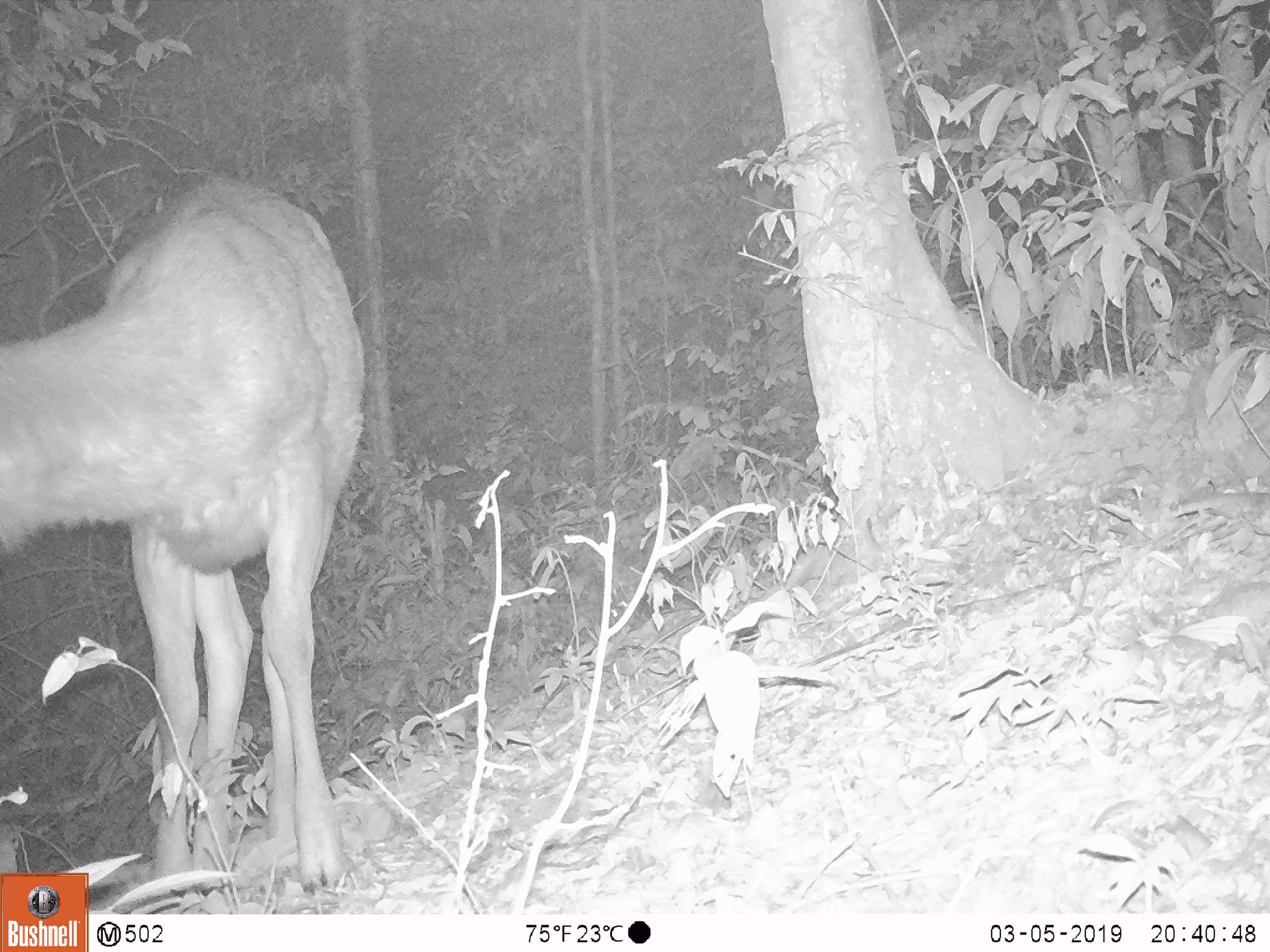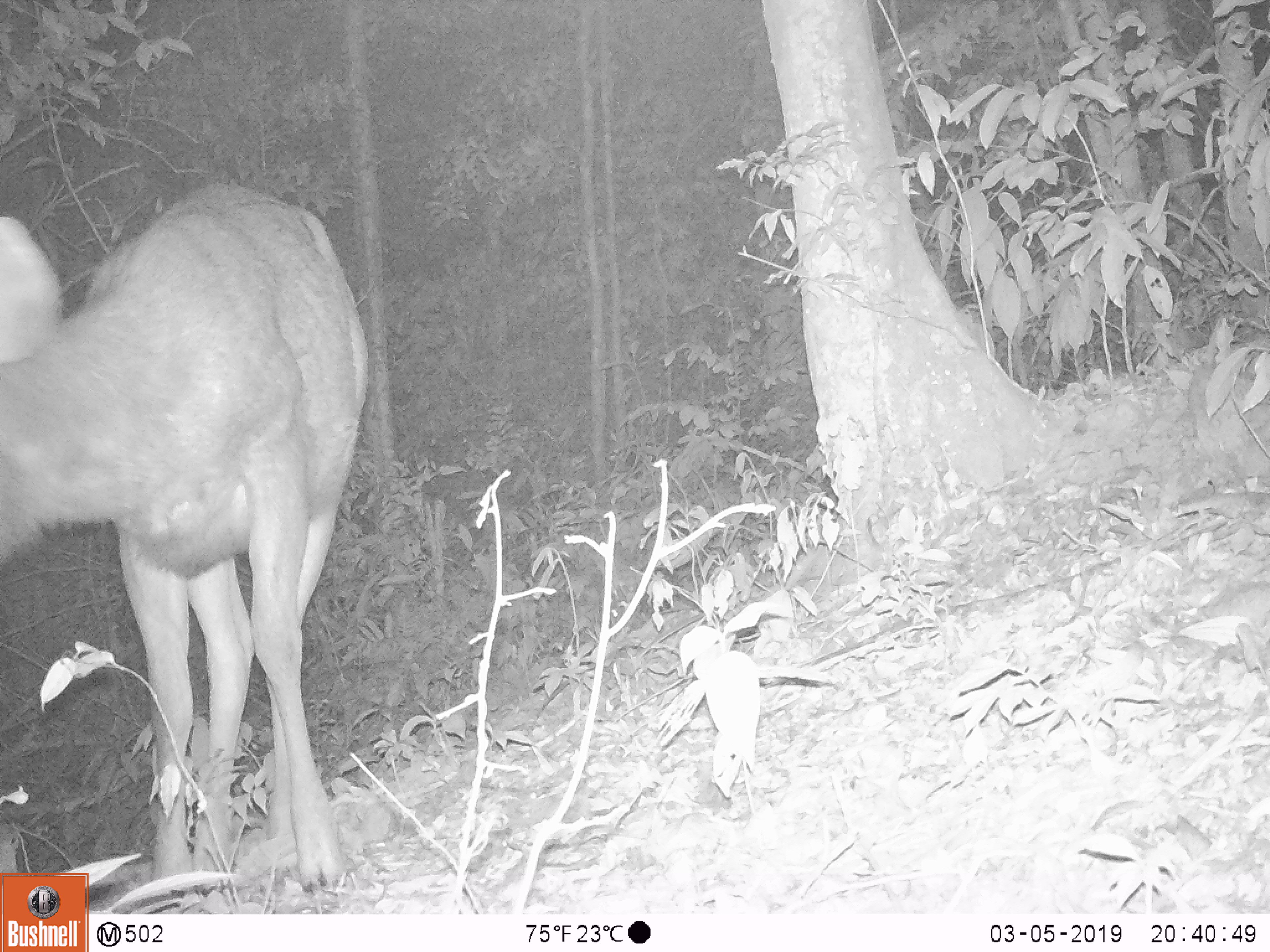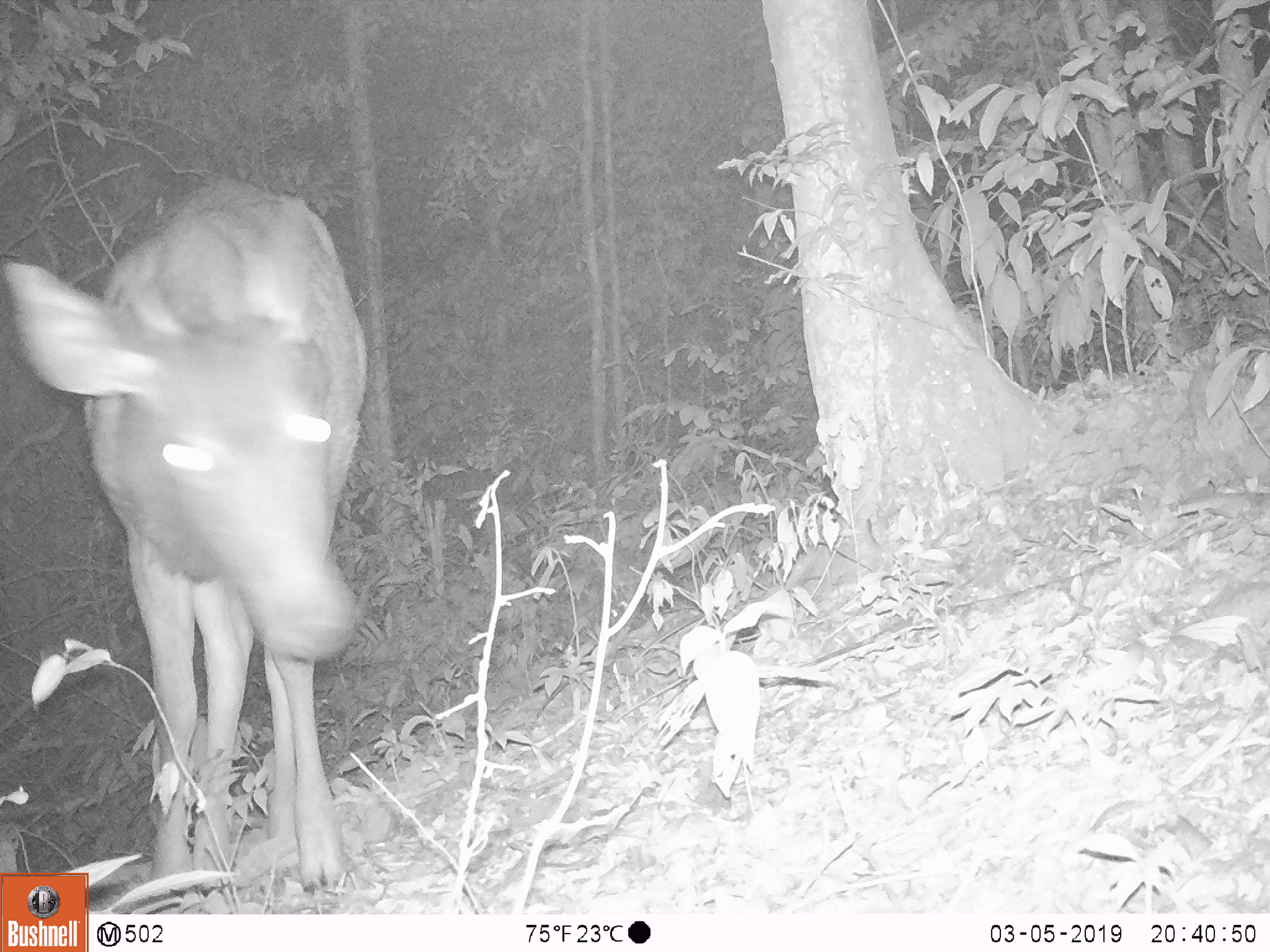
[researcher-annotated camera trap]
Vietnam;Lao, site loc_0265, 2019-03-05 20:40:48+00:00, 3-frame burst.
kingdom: Animalia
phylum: Chordata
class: Mammalia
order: Artiodactyla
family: Cervidae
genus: Rusa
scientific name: Rusa unicolor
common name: sambar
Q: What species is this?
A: Sambar (Rusa unicolor).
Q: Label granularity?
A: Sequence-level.